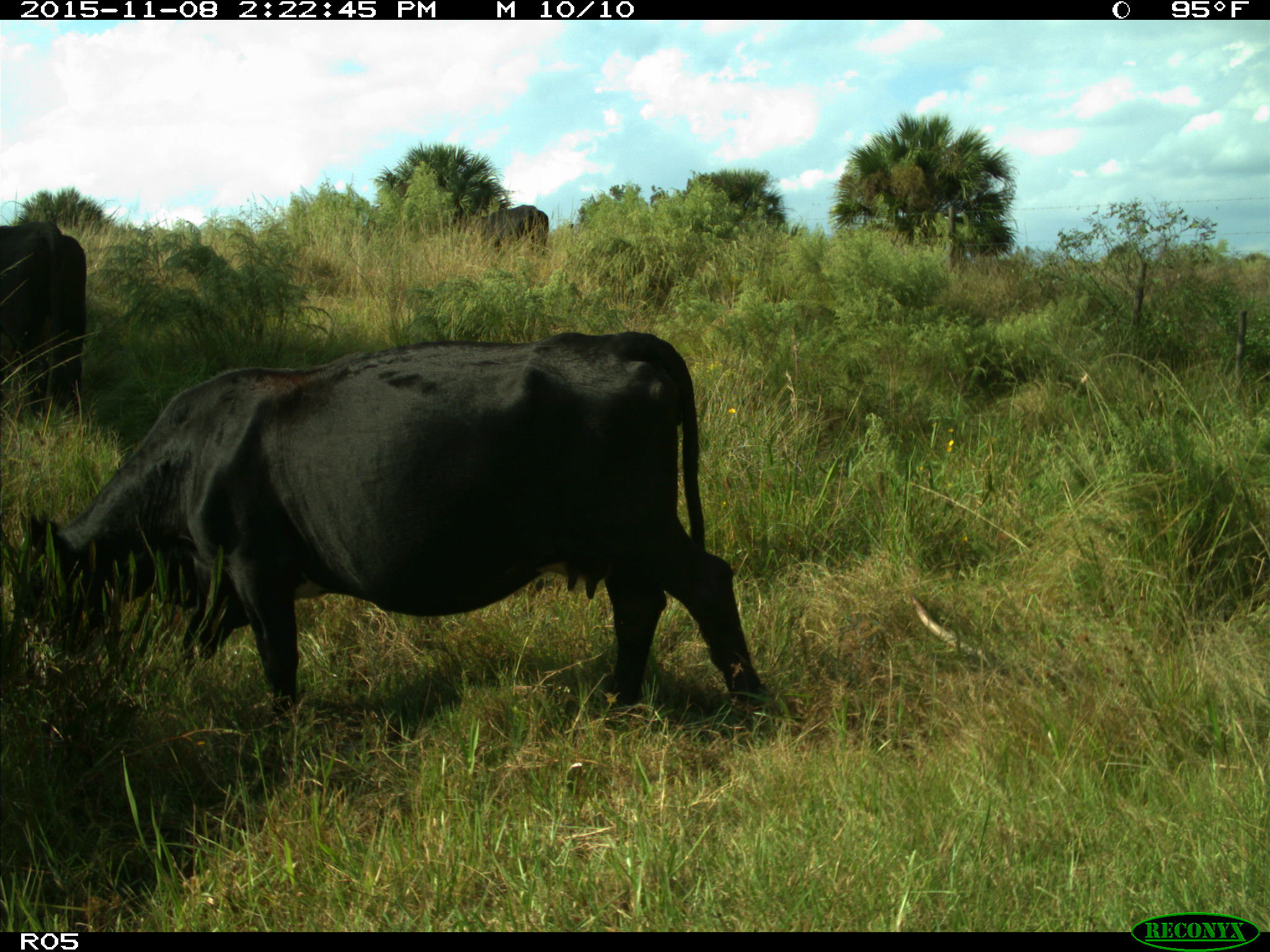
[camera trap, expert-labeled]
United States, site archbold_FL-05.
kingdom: Animalia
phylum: Chordata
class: Mammalia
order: Artiodactyla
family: Bovidae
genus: Bos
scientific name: Bos taurus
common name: domestic cow